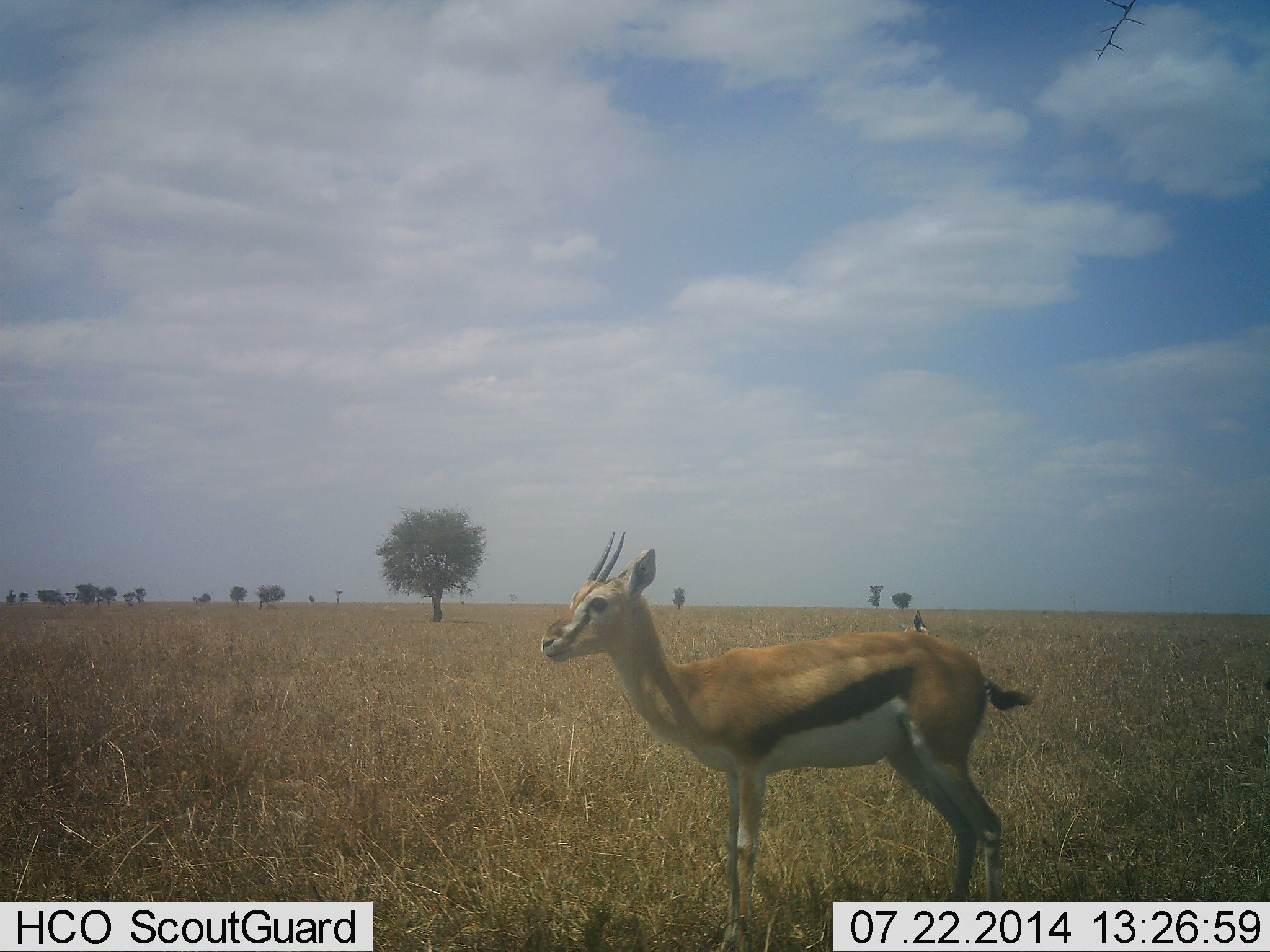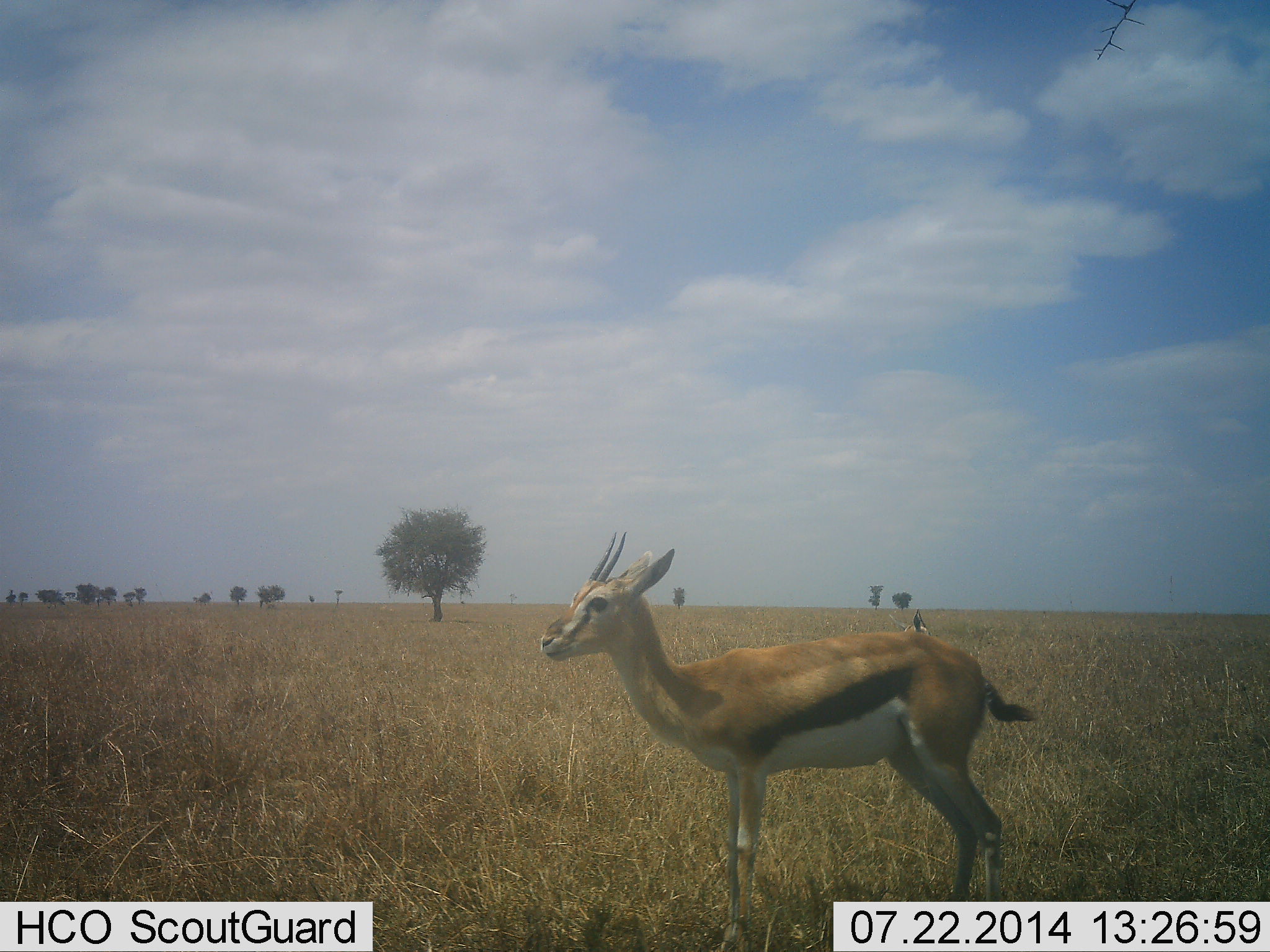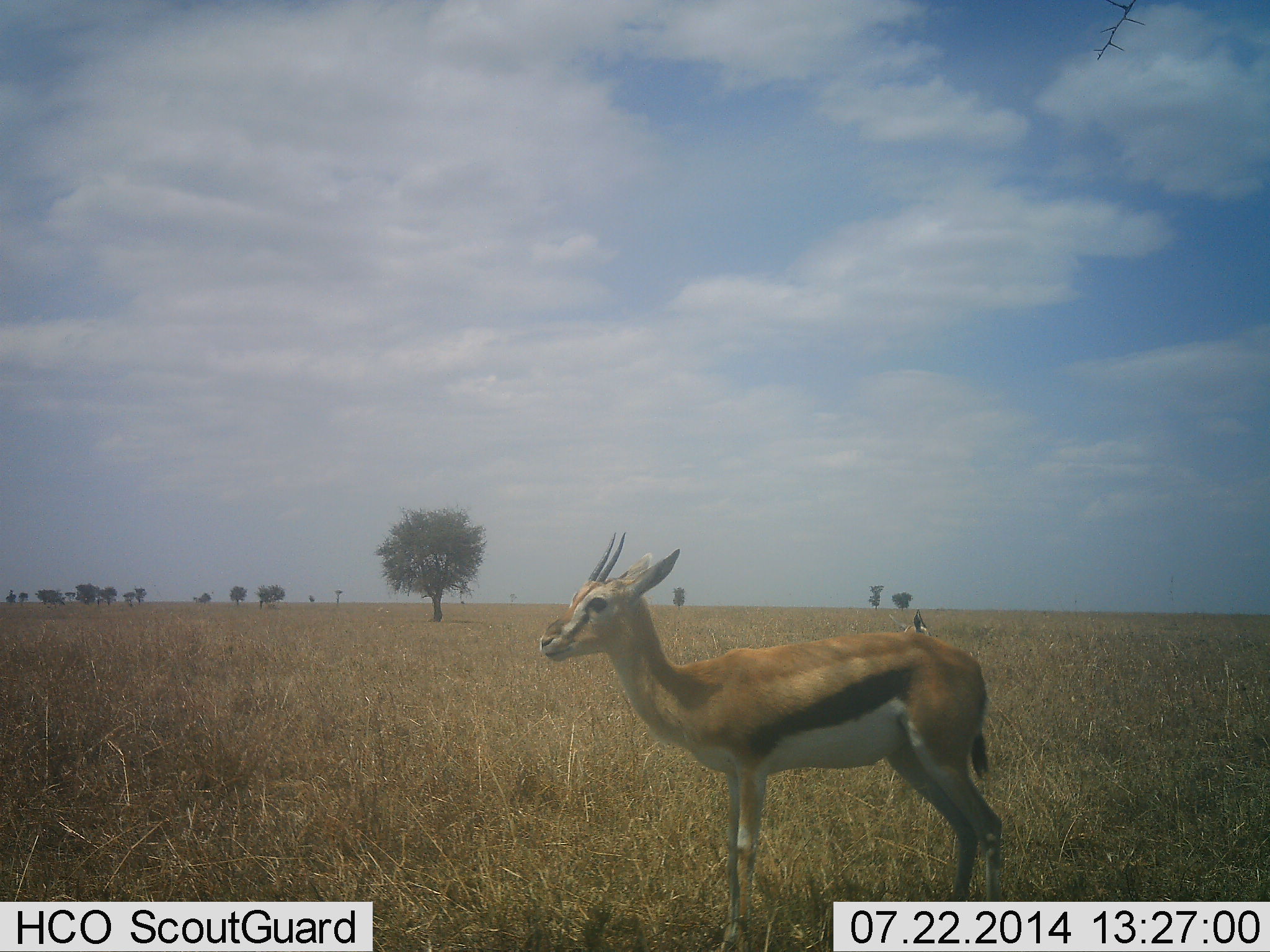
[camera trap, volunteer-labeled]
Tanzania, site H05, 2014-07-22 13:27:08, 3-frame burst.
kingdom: Animalia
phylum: Chordata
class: Mammalia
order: Artiodactyla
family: Bovidae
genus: Eudorcas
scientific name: Eudorcas thomsonii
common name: thomson's gazelle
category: gazellethomsons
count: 1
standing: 100%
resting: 9%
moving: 0%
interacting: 0%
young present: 0%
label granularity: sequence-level